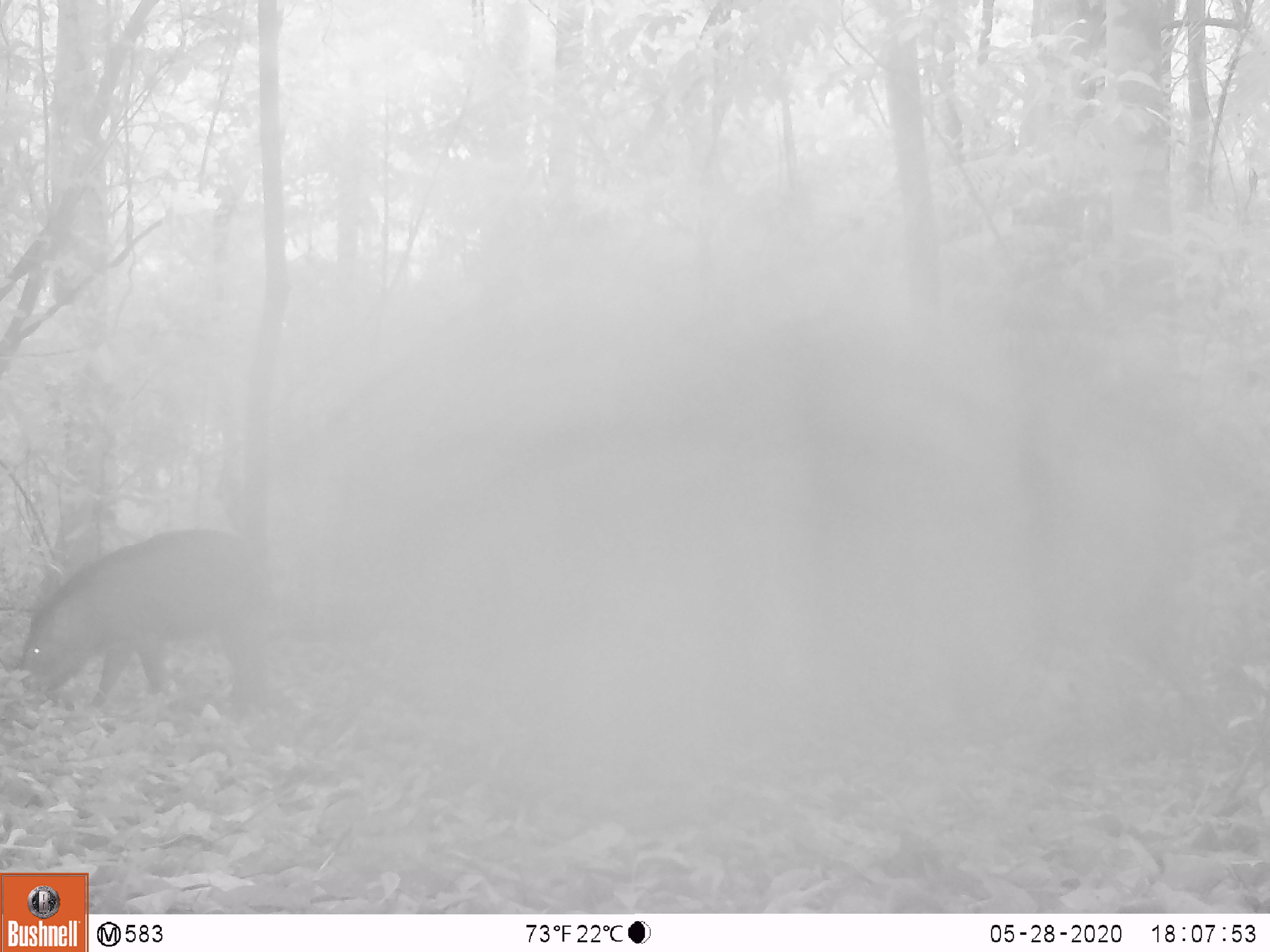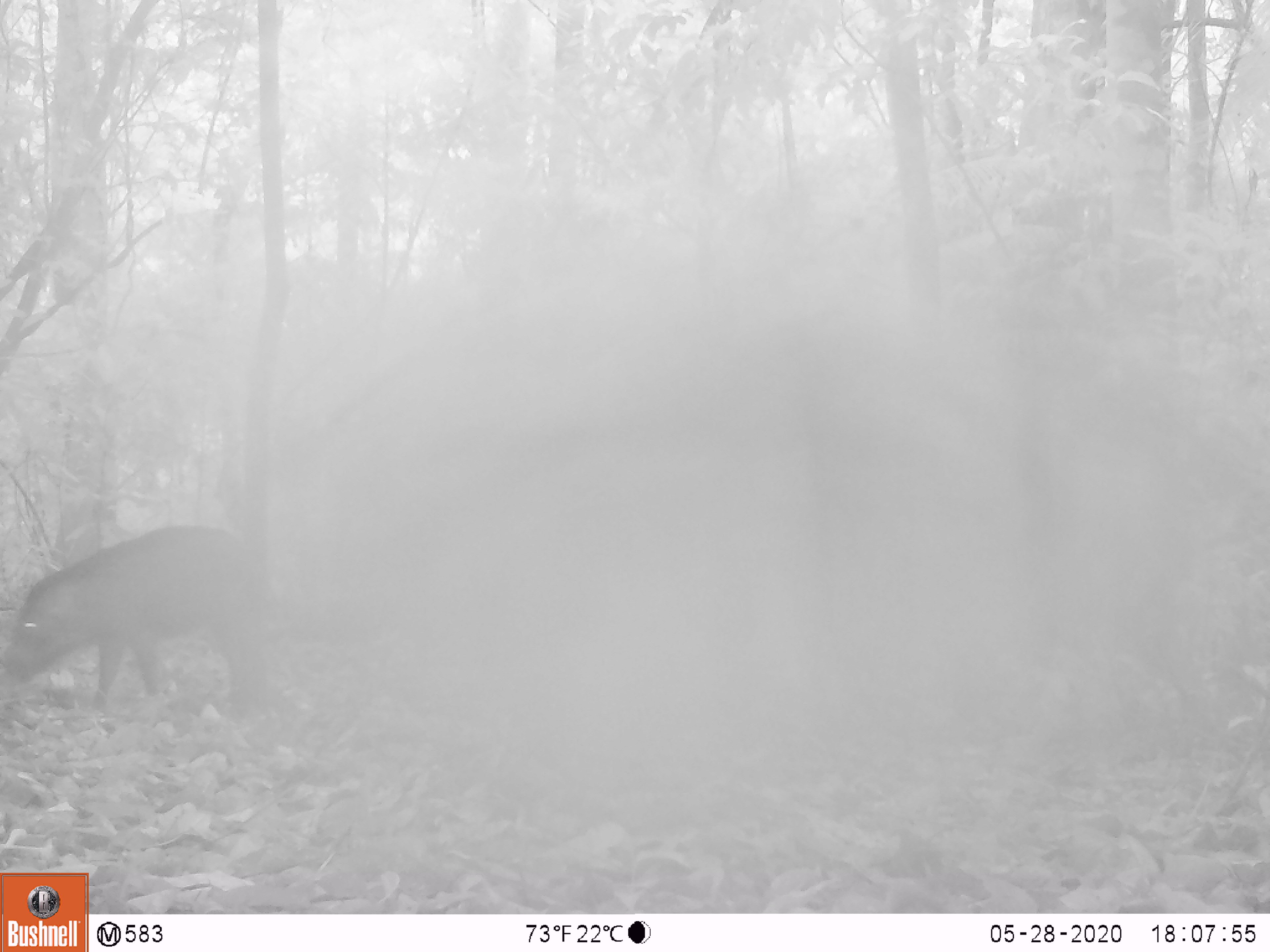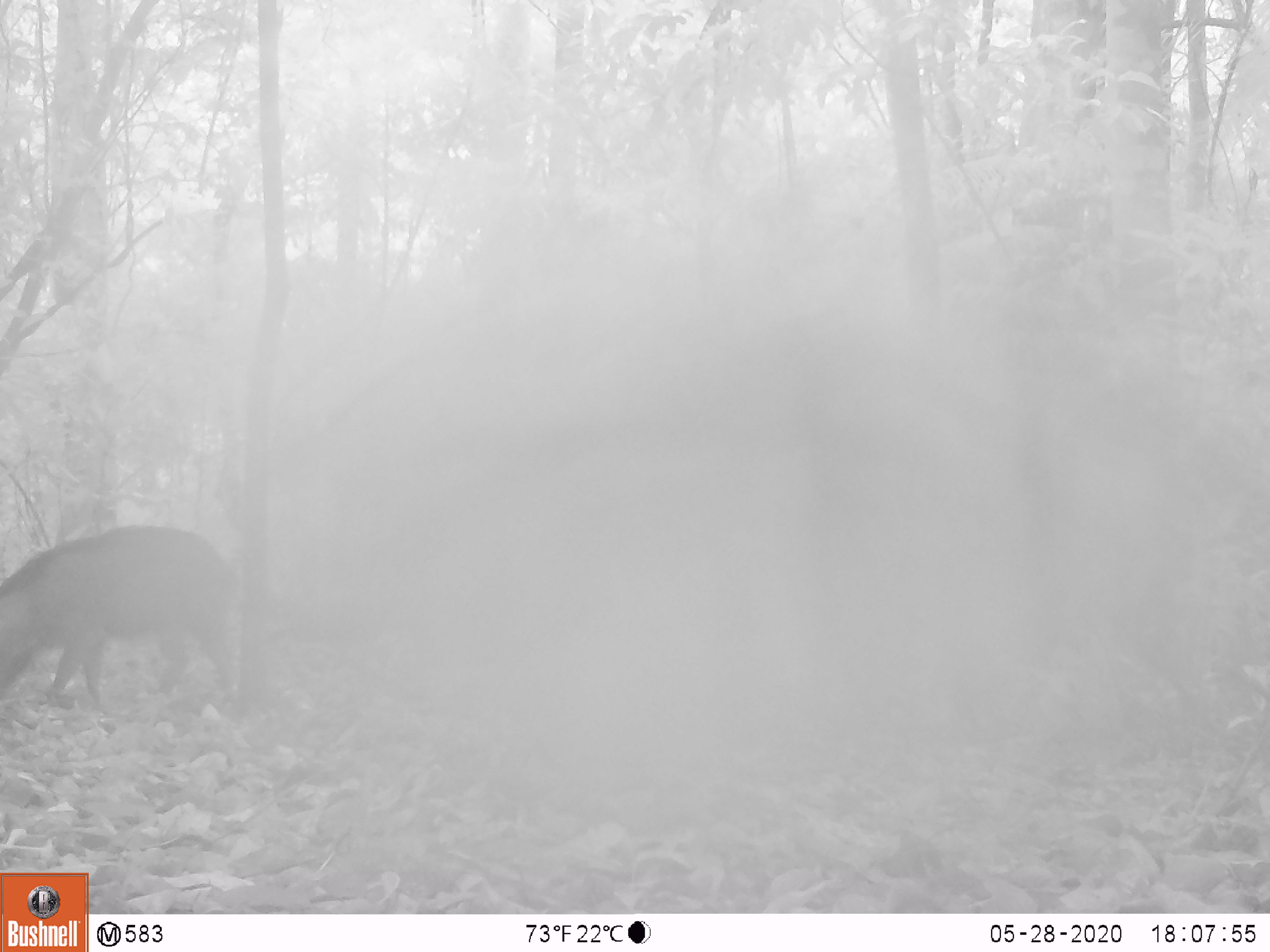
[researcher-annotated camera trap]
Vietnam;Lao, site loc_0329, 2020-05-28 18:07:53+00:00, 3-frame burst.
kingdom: Animalia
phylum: Chordata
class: Mammalia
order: Artiodactyla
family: Suidae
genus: Sus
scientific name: Sus scrofa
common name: eurasian wild pig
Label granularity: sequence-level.